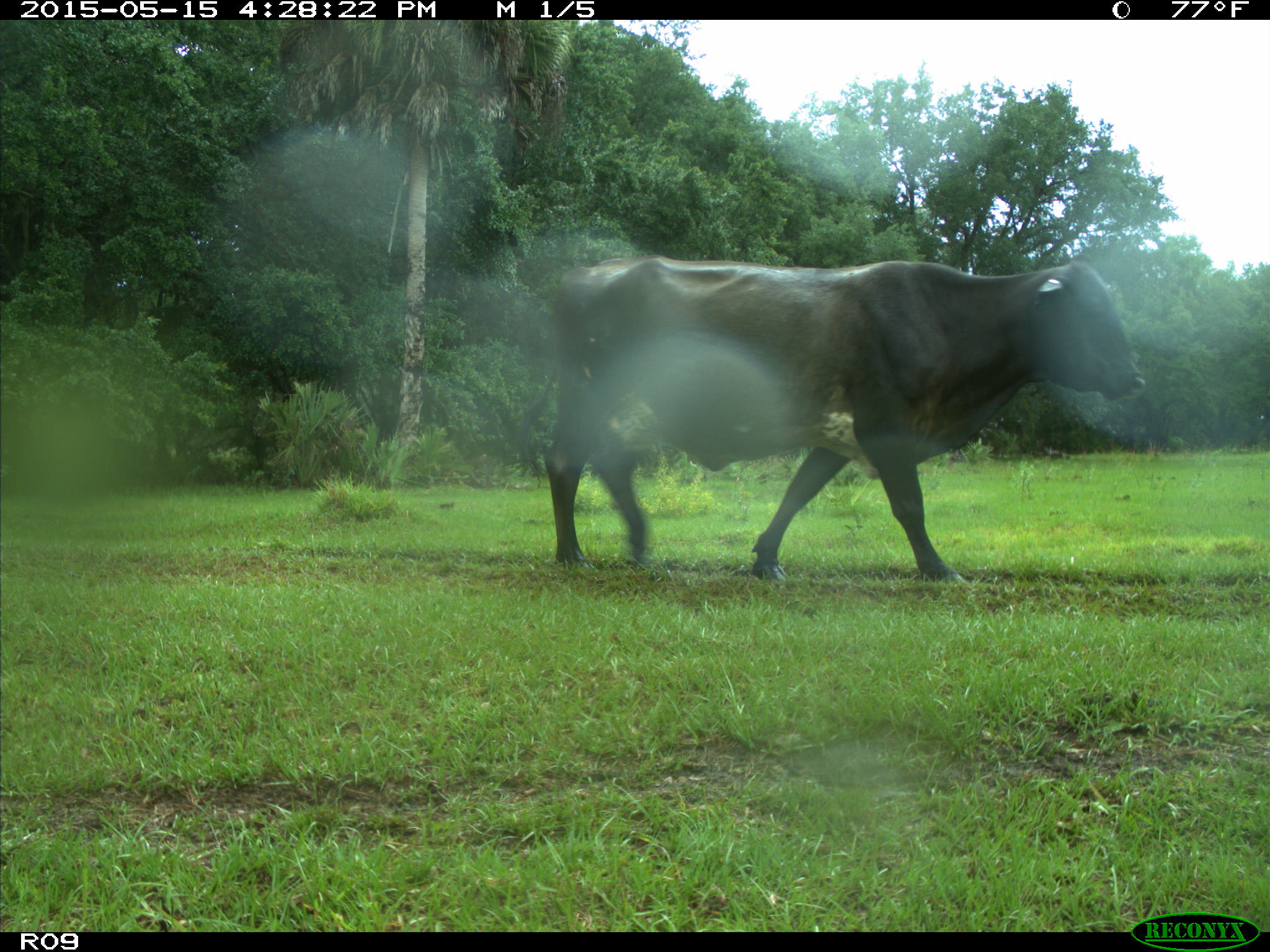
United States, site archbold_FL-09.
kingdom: Animalia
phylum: Chordata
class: Mammalia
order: Artiodactyla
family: Bovidae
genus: Bos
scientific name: Bos taurus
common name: domestic cow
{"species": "Bos taurus (domestic cow)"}